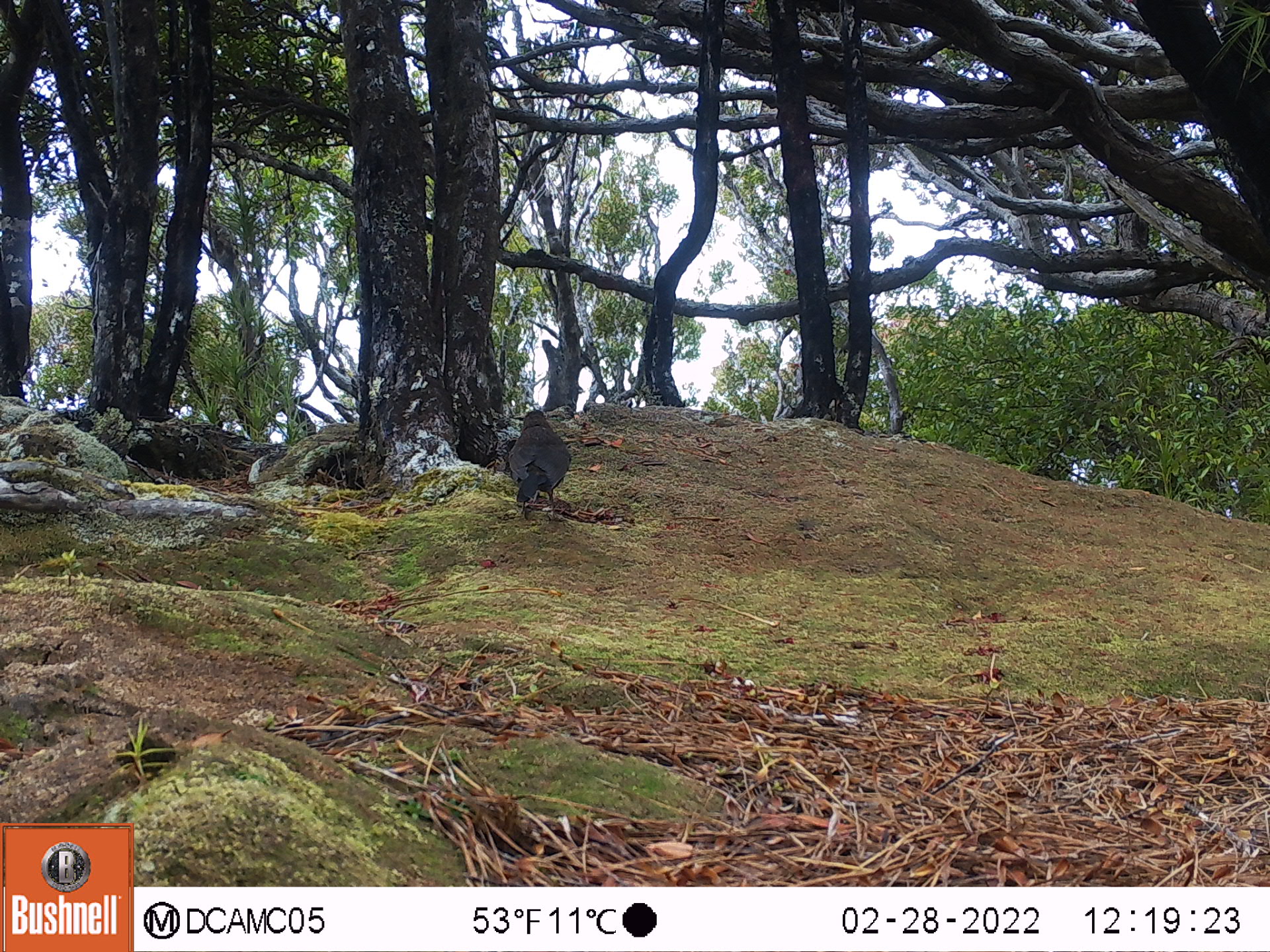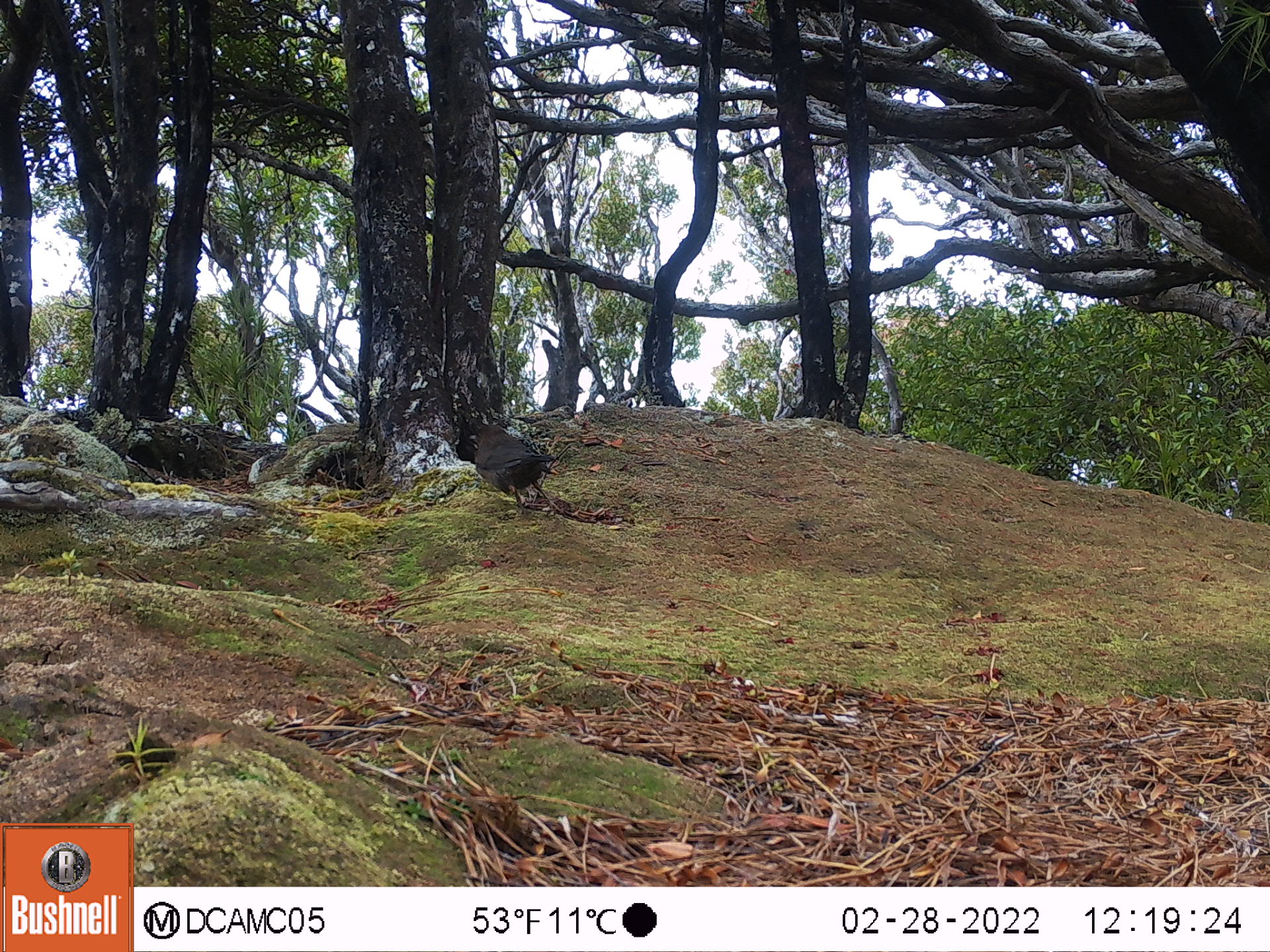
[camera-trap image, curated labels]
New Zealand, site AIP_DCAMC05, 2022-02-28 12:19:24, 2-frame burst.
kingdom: Animalia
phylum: Chordata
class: Aves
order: Passeriformes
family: Turdidae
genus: Turdus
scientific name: Turdus merula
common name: eurasian blackbird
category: blackbird